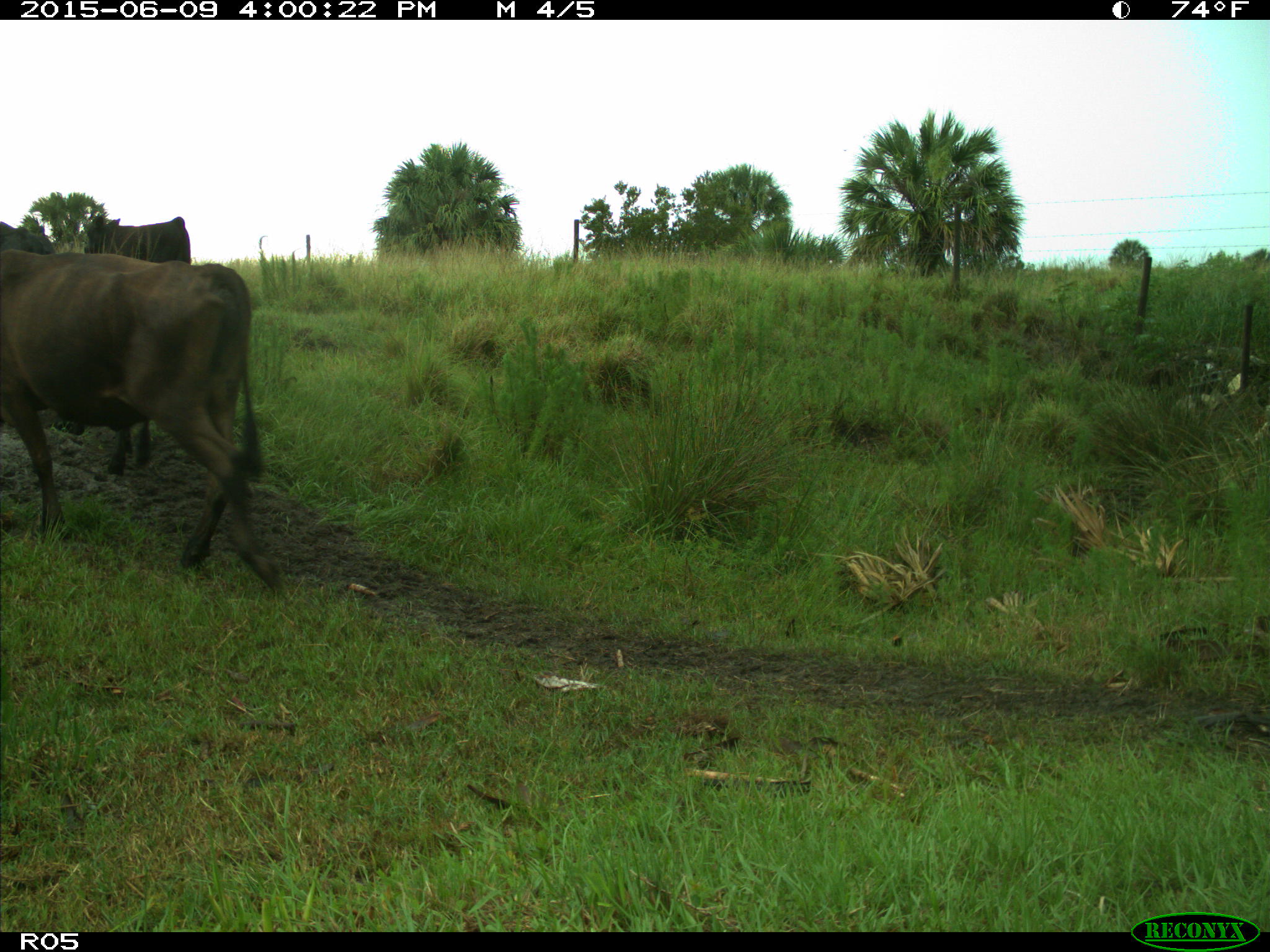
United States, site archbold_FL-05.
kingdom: Animalia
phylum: Chordata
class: Mammalia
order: Artiodactyla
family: Bovidae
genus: Bos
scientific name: Bos taurus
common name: domestic cow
Bos taurus (domestic cow).